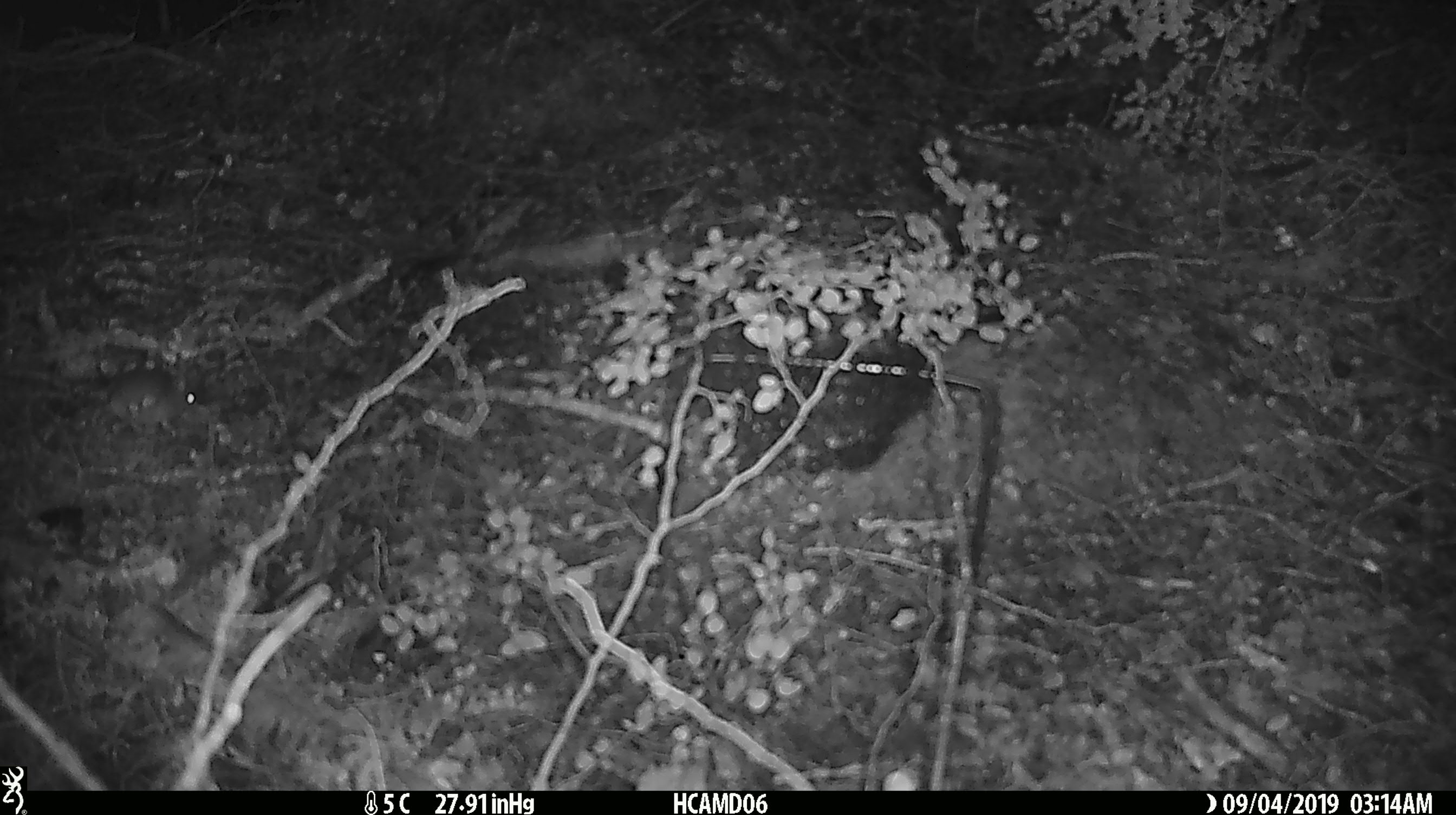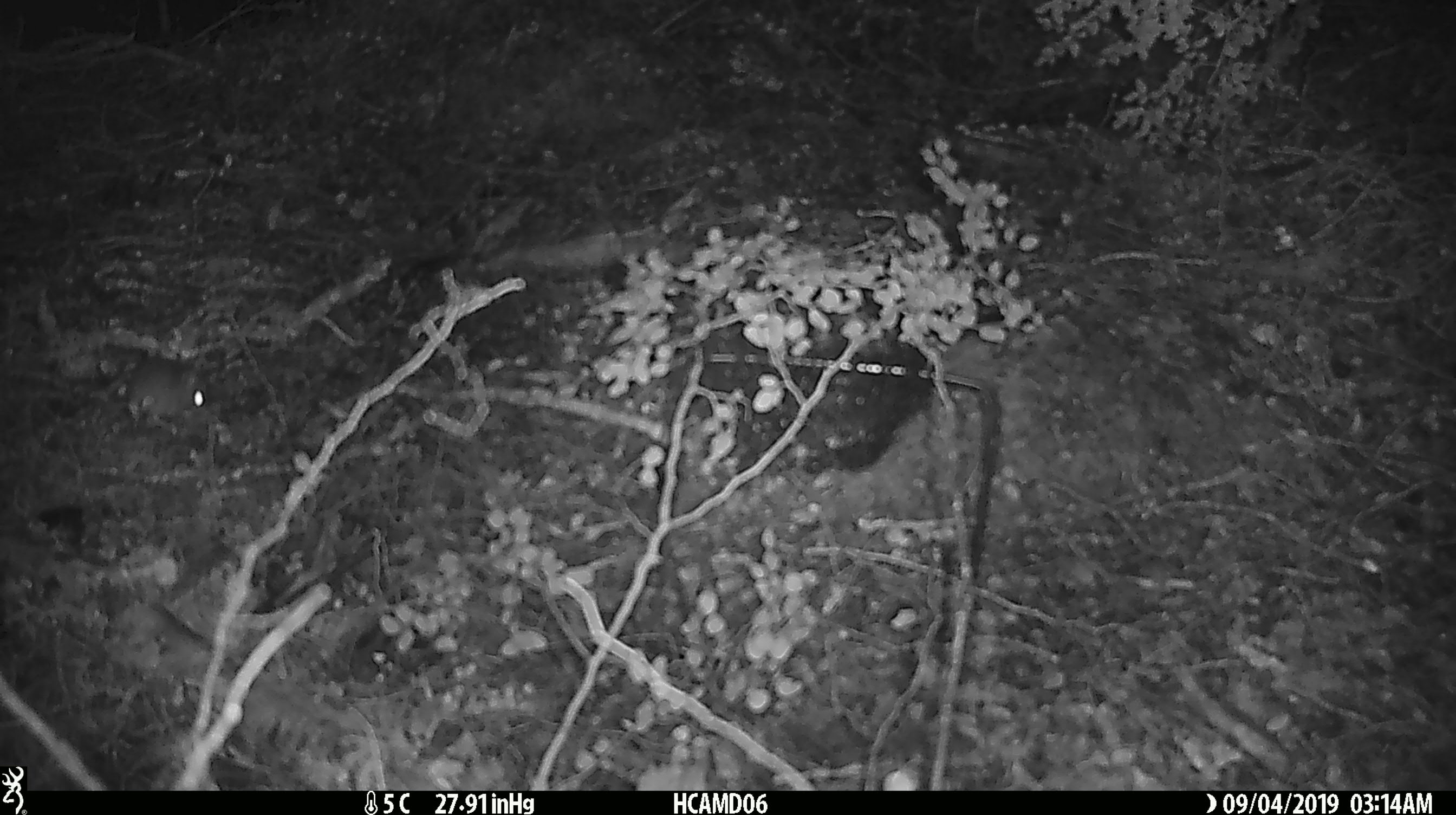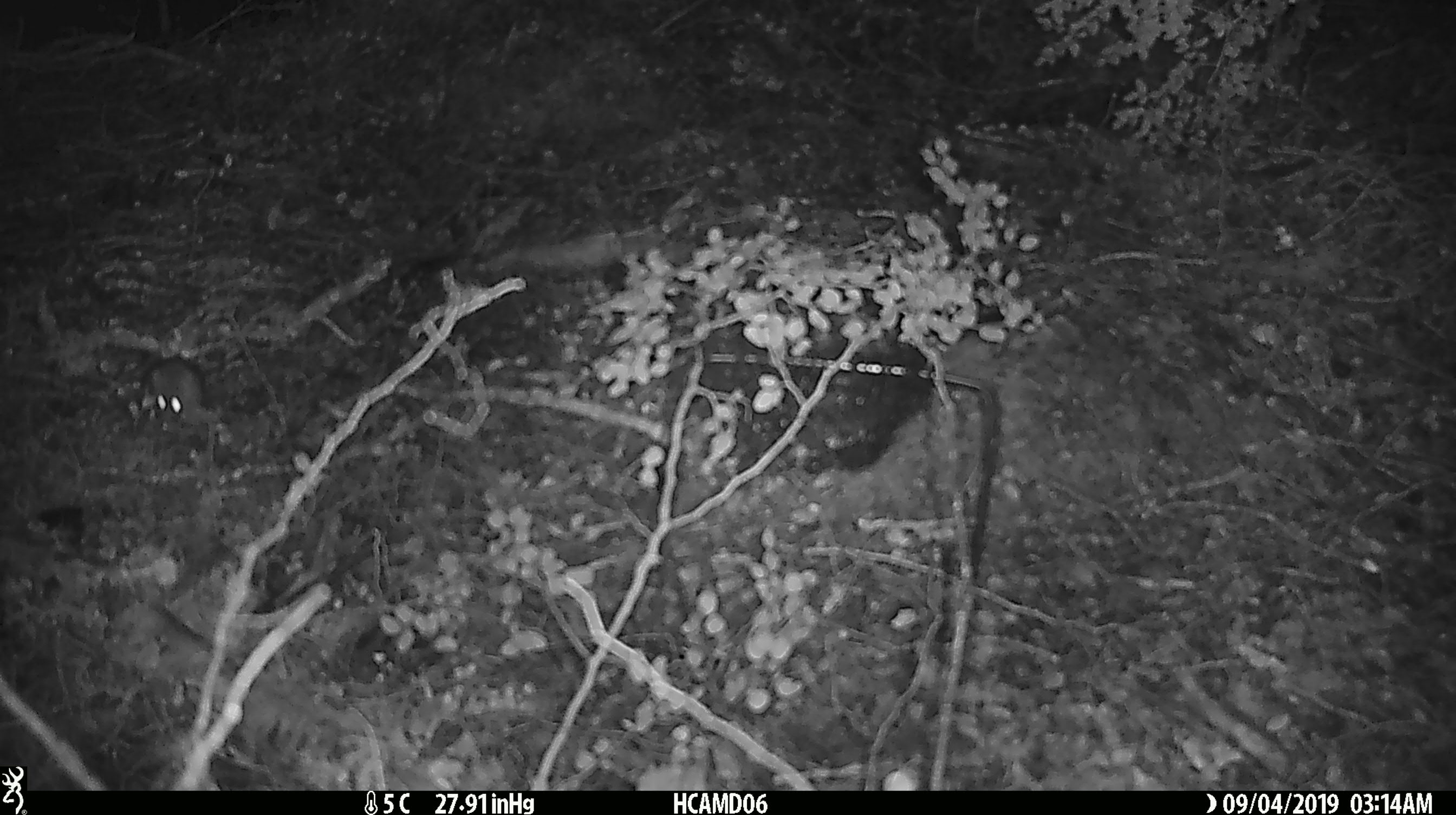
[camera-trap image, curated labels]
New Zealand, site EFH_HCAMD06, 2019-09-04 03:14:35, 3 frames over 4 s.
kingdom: Animalia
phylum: Chordata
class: Mammalia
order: Rodentia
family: Muridae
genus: Mus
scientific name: Mus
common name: mouse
Mouse (Mus).